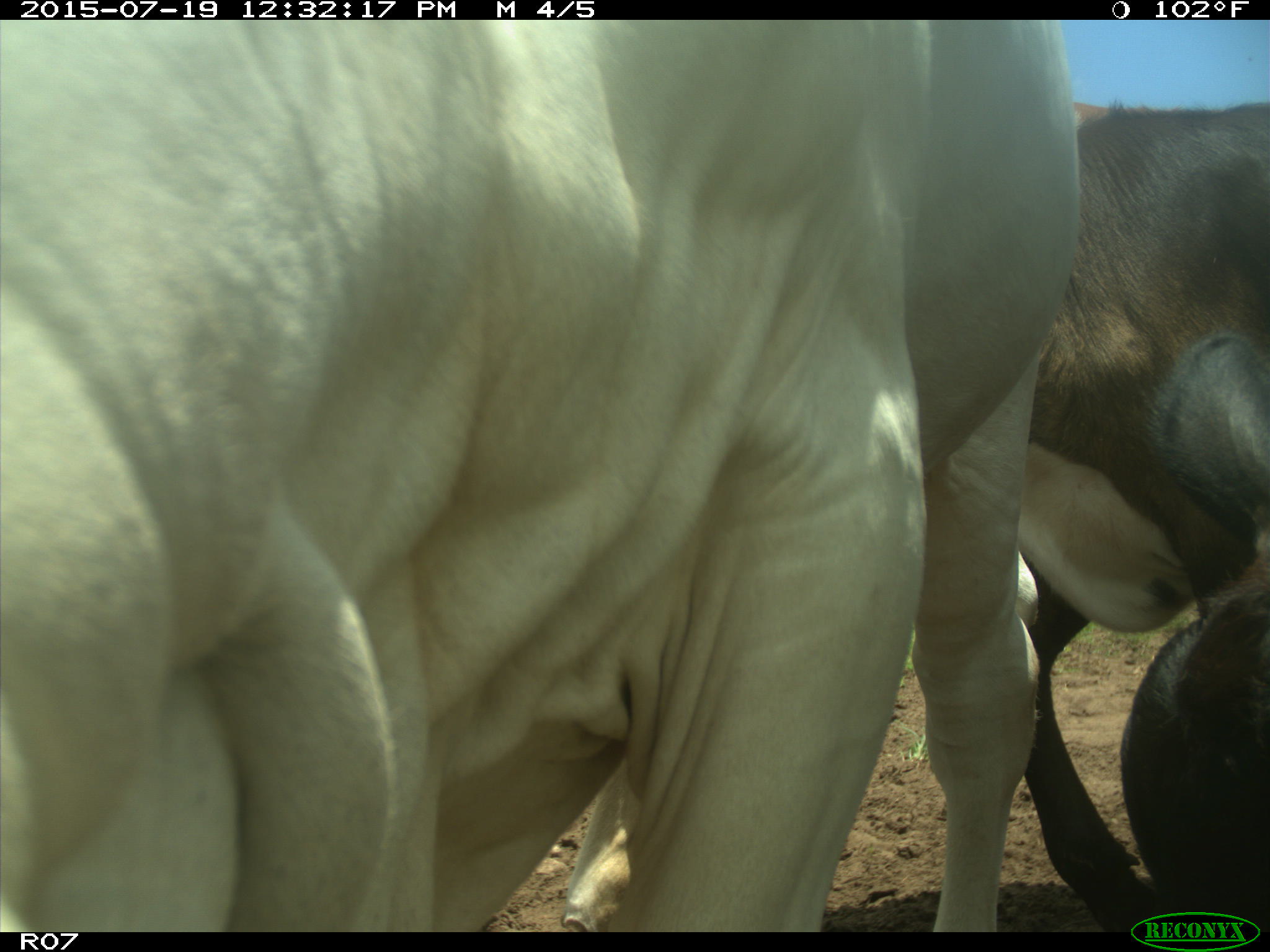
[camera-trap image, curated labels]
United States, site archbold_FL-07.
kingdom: Animalia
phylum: Chordata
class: Mammalia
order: Artiodactyla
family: Bovidae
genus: Bos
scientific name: Bos taurus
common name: domestic cow